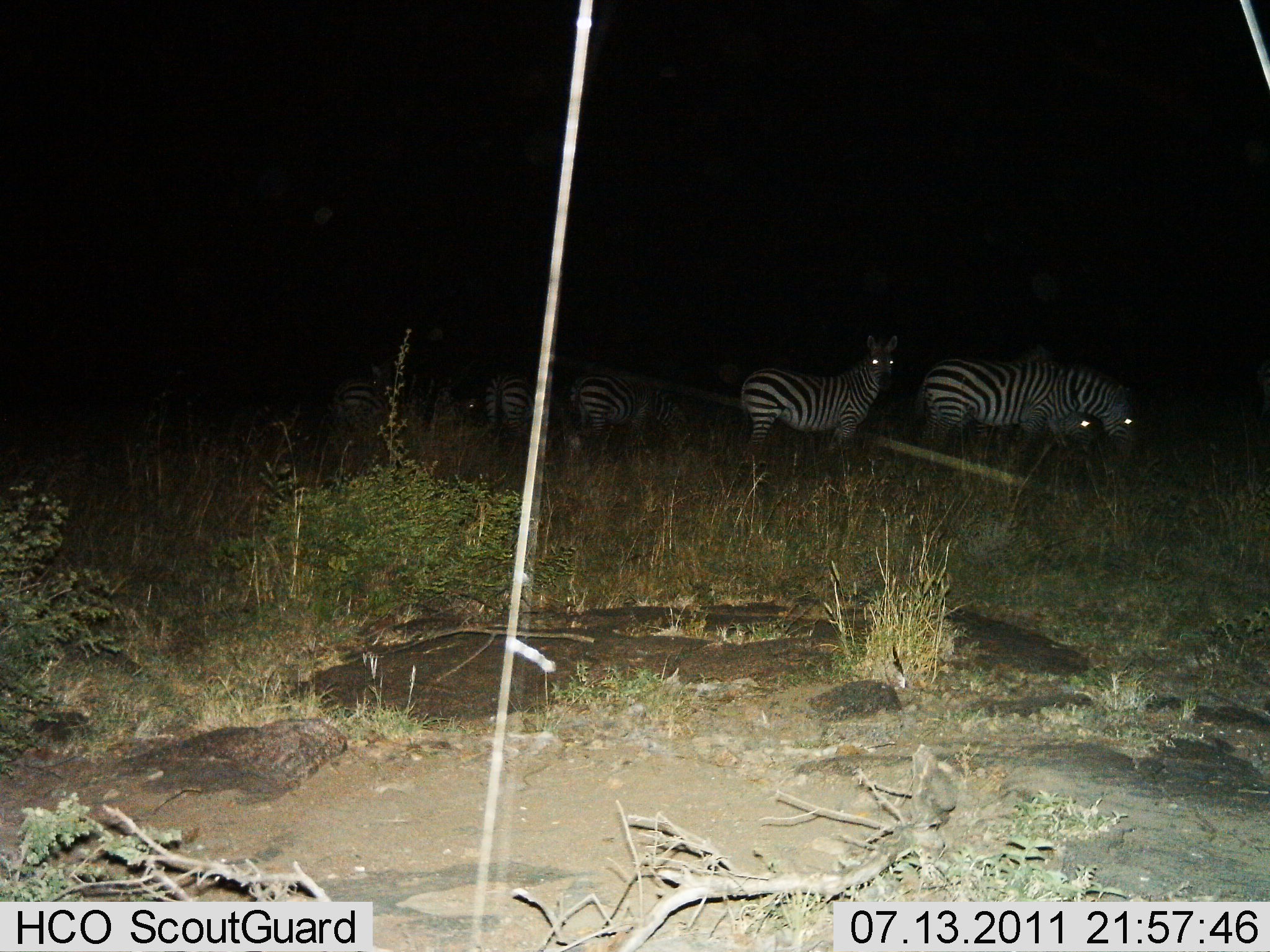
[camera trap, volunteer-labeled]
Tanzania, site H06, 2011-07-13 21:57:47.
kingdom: Animalia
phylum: Chordata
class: Mammalia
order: Perissodactyla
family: Equidae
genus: Equus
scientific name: Equus quagga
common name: plains zebra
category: zebra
Zebra (plains zebra) (Equus quagga), count 6. Behavior (volunteer vote fractions): standing 67%, resting 8%, moving 25%, interacting 0%. Young present (vote fraction): 0%. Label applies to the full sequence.